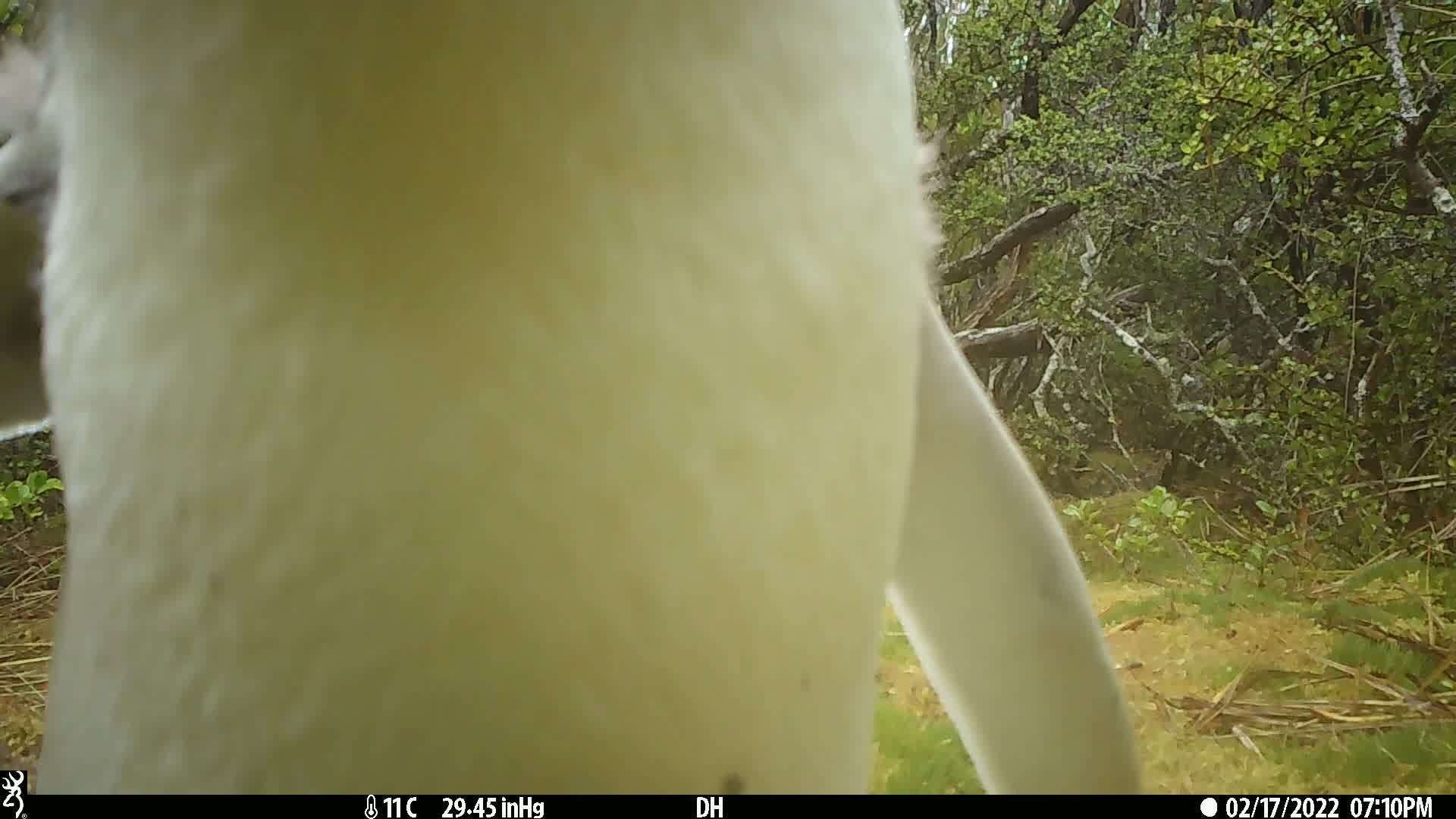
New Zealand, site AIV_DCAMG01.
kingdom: Animalia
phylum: Chordata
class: Aves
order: Sphenisciformes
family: Spheniscidae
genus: Megadyptes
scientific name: Megadyptes antipodes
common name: yellow-eyed penguin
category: yellow eyed penguin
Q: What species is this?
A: Yellow eyed penguin (yellow-eyed penguin) (Megadyptes antipodes).